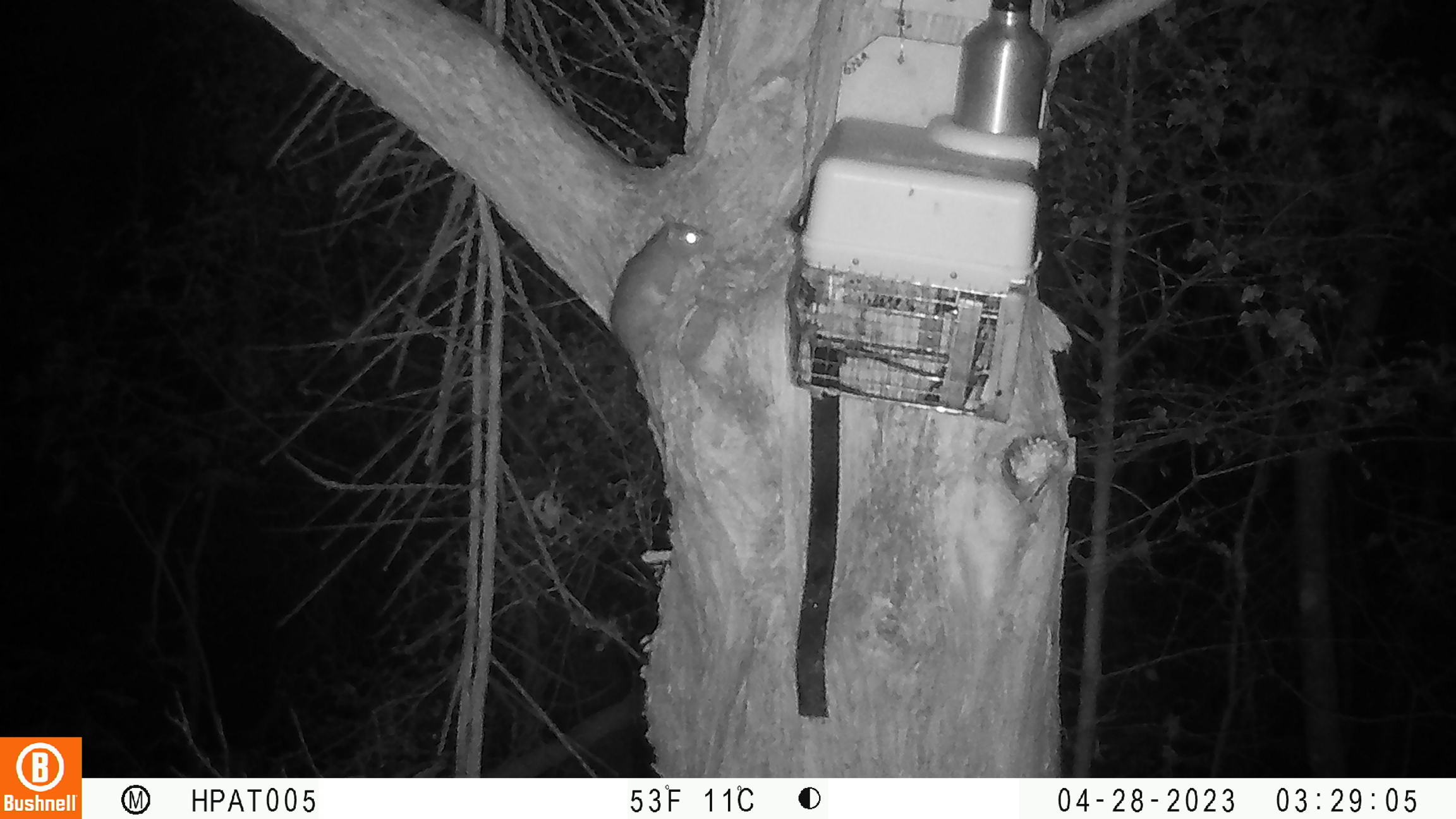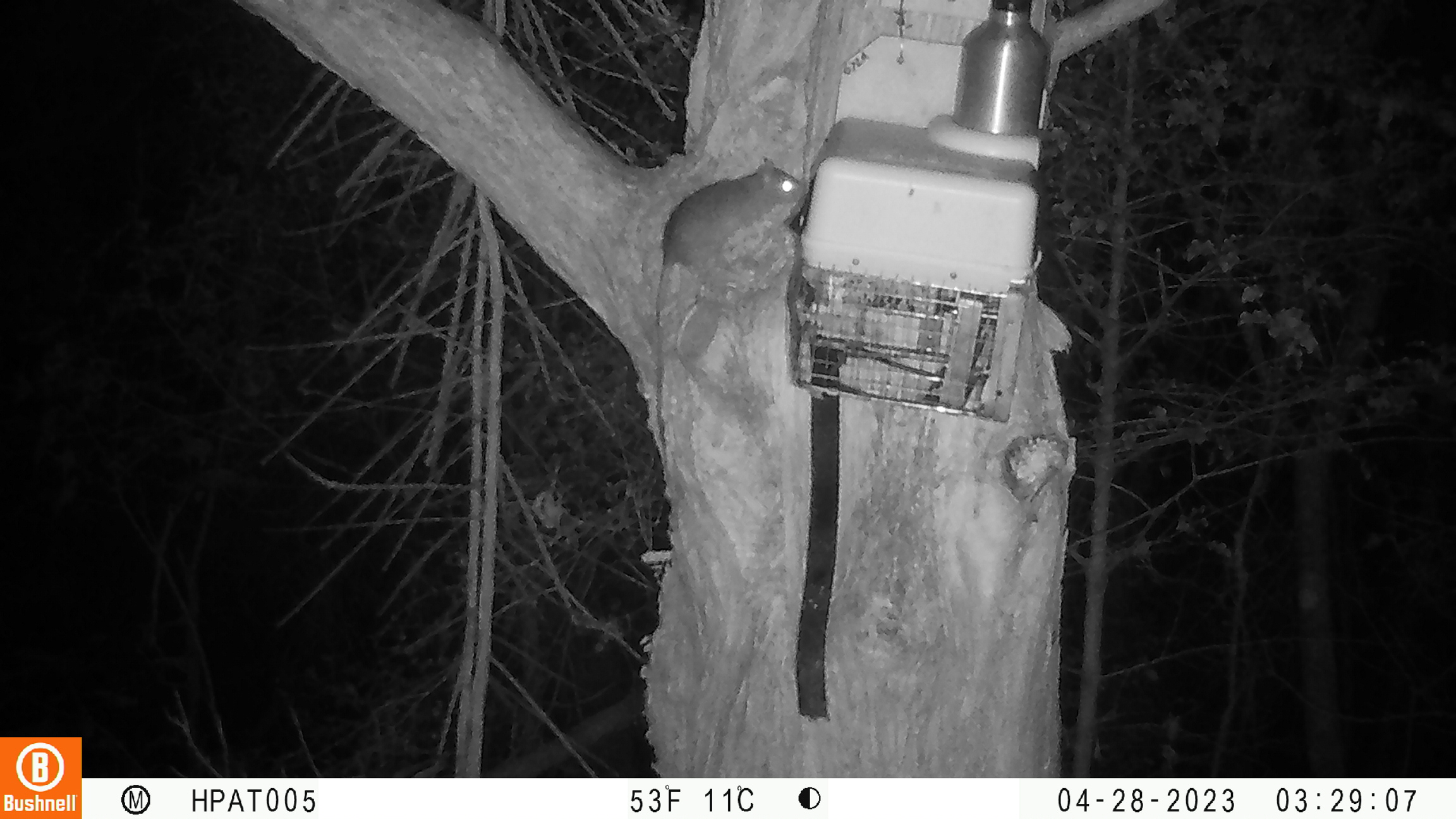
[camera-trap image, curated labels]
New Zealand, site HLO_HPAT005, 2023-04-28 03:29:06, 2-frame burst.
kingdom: Animalia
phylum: Chordata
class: Mammalia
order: Rodentia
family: Muridae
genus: Rattus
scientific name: Rattus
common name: rat